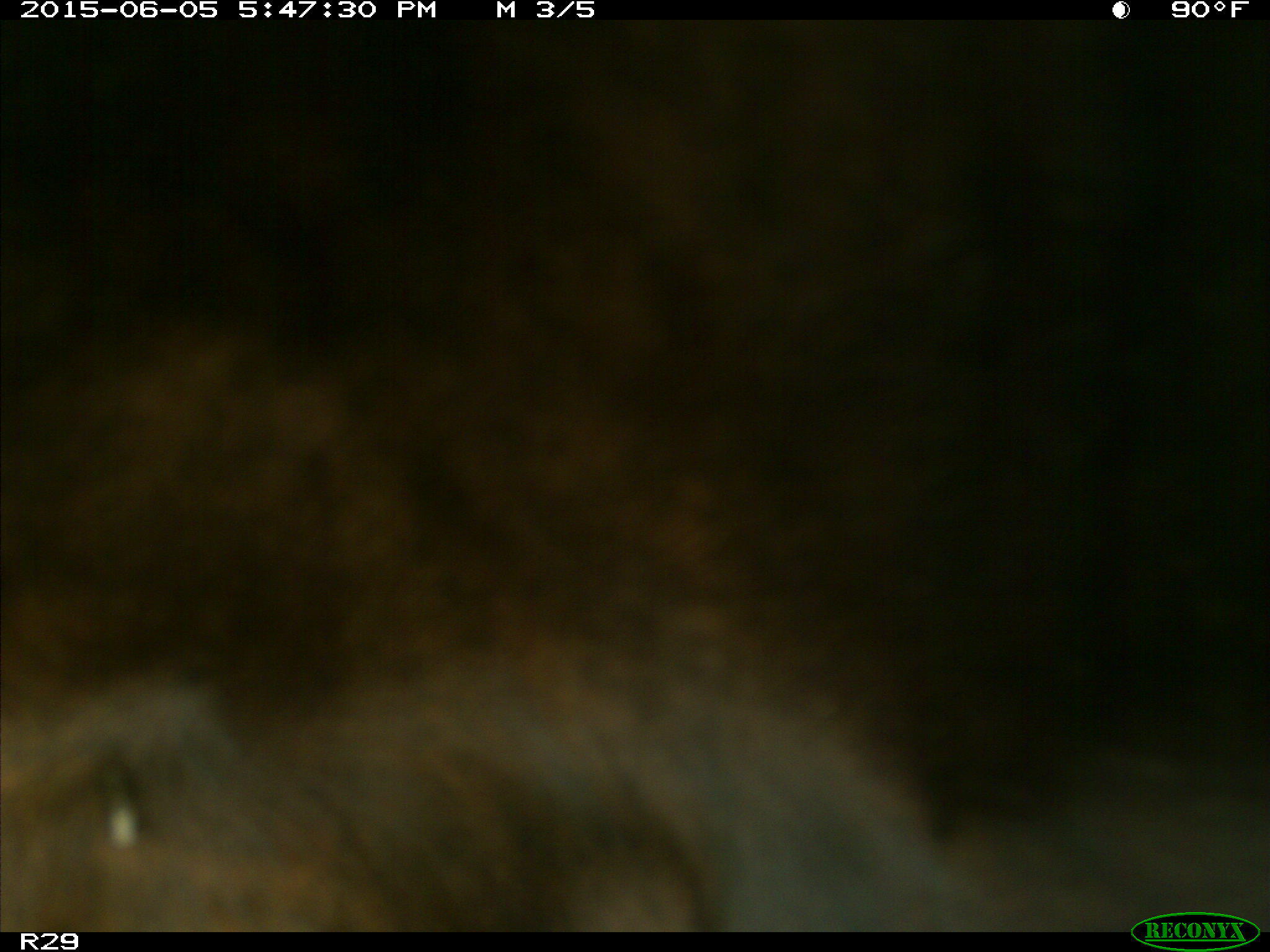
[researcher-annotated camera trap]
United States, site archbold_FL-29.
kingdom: Animalia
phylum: Chordata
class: Mammalia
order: Artiodactyla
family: Bovidae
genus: Bos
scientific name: Bos taurus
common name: domestic cow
Bos taurus (domestic cow).